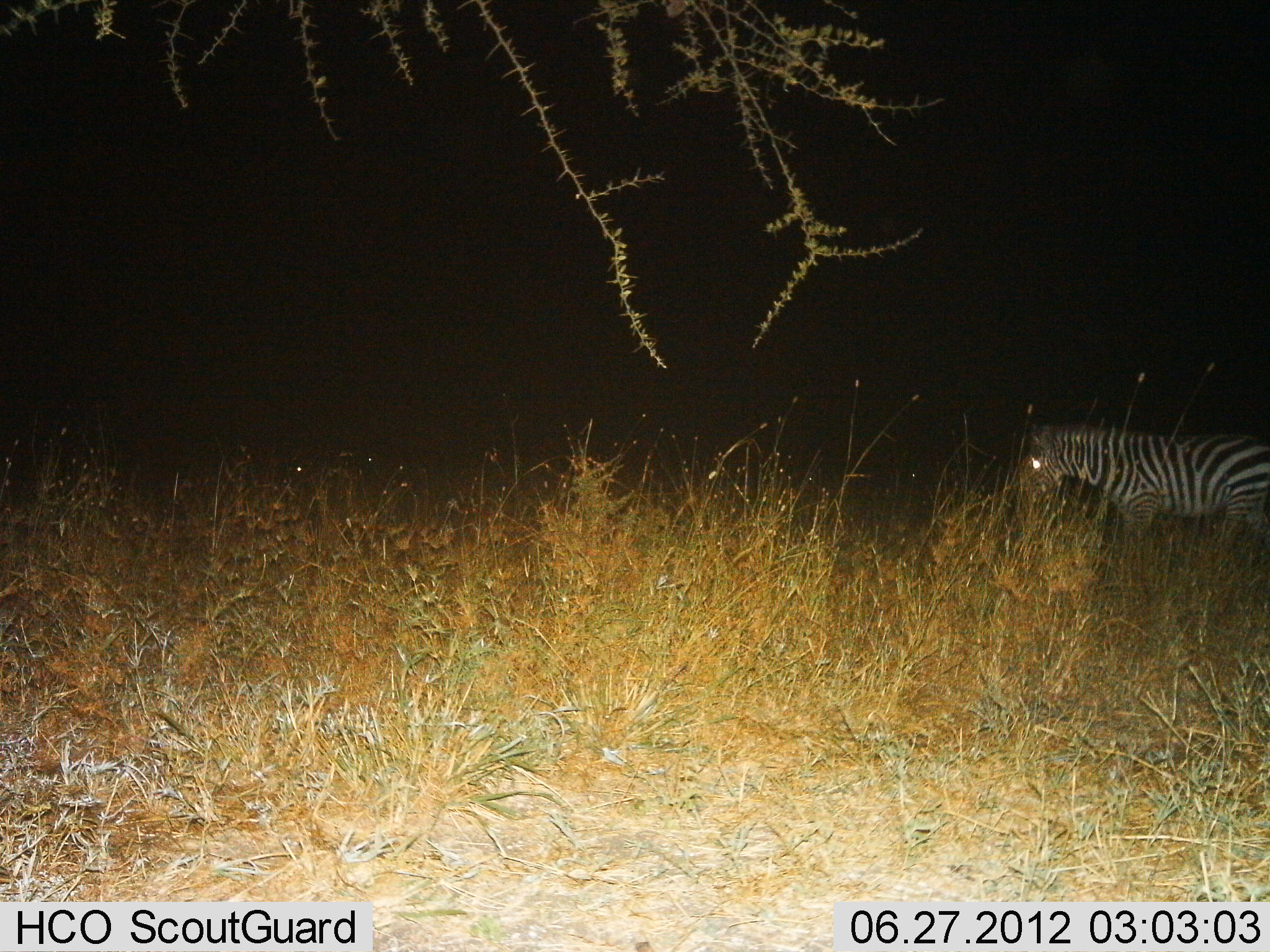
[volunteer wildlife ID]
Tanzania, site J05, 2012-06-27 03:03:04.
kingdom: Animalia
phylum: Chordata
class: Mammalia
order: Perissodactyla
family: Equidae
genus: Equus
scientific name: Equus quagga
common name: plains zebra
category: zebra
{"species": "zebra (plains zebra) (Equus quagga)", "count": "1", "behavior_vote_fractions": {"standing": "50%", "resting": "0%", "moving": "50%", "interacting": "0%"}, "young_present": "0%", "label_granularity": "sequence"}